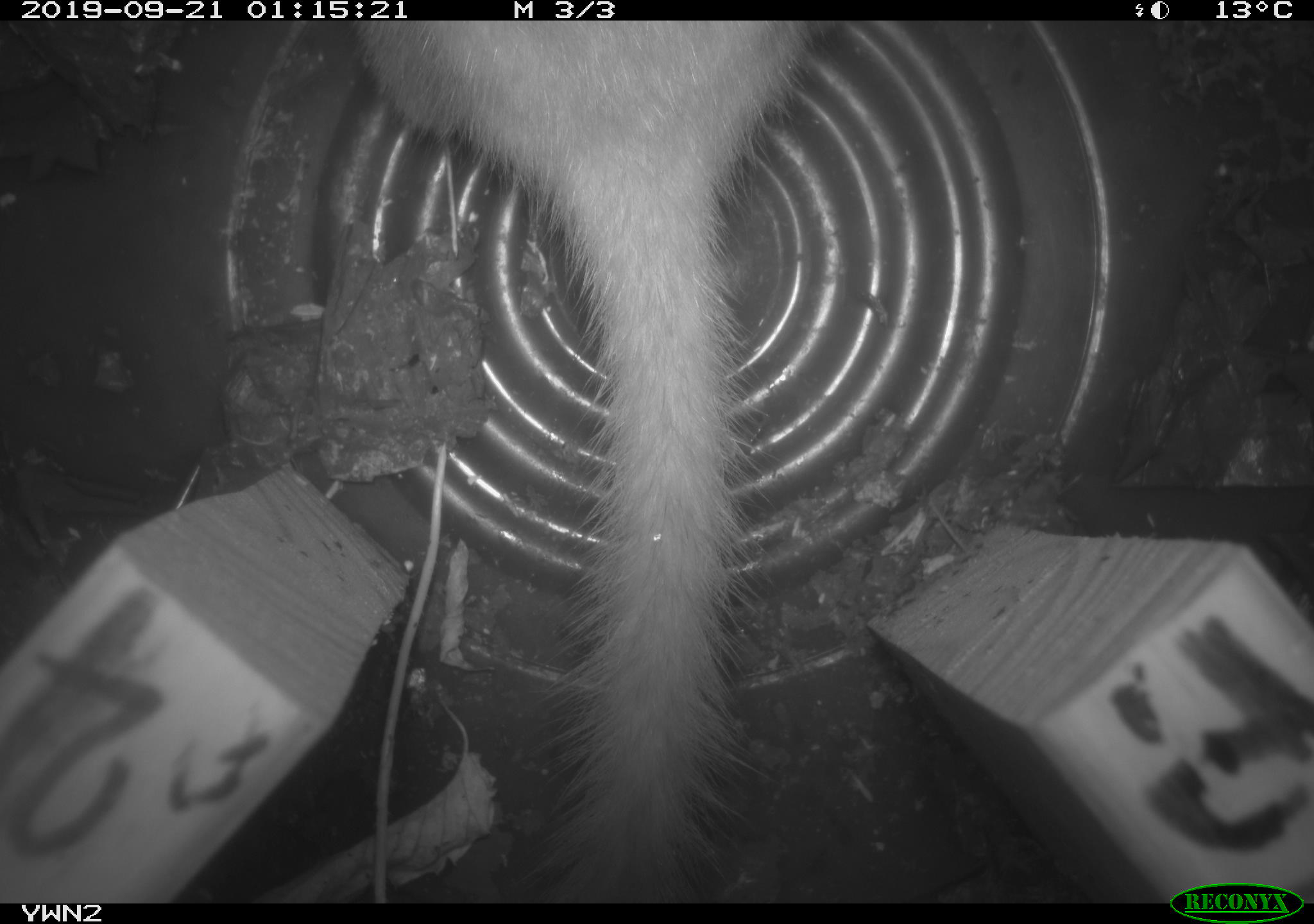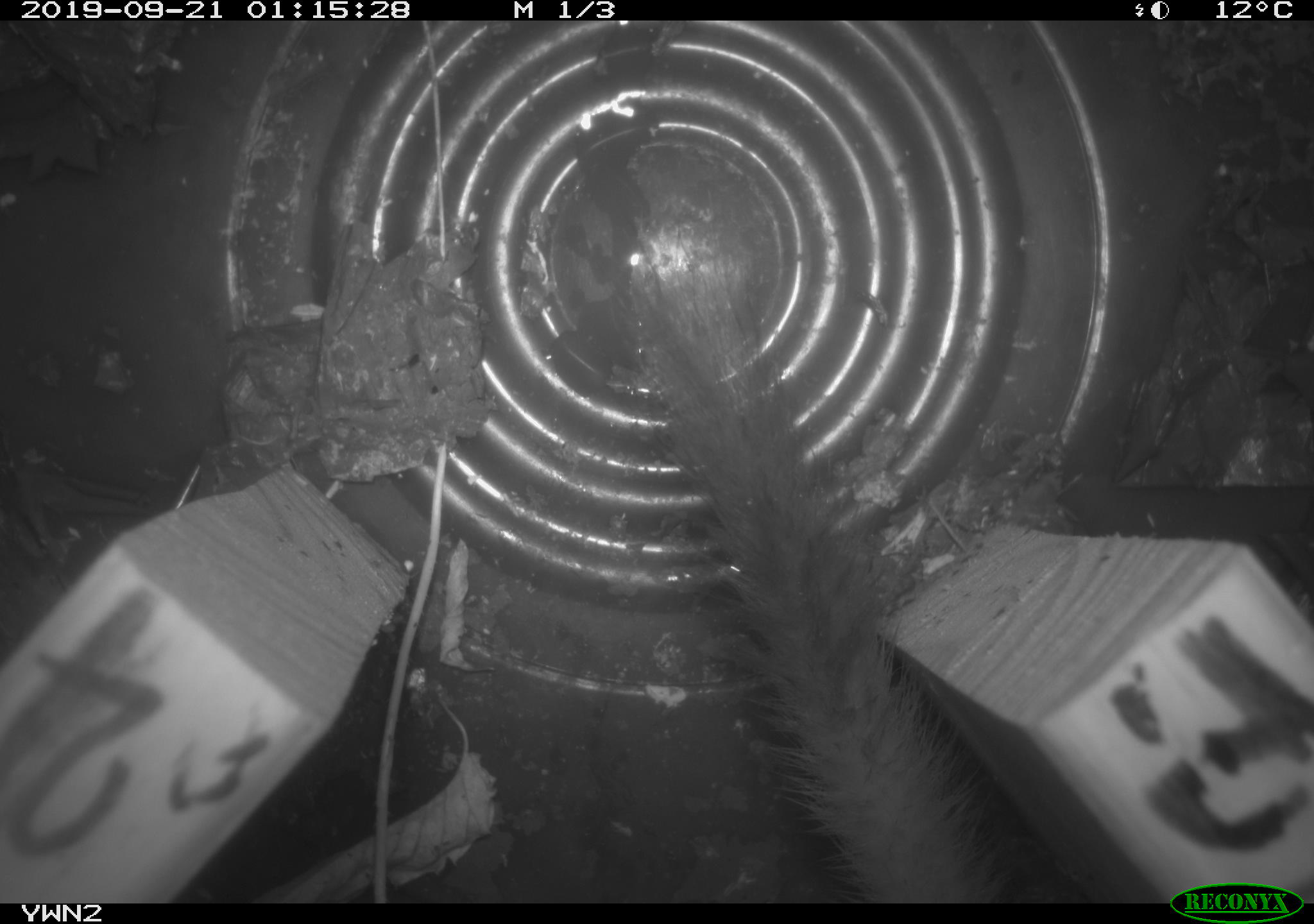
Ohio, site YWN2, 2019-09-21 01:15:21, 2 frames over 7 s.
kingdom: Animalia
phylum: Chordata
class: Mammalia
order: Carnivora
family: Mustelidae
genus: Neogale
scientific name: Neogale frenata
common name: long-tailed weasel